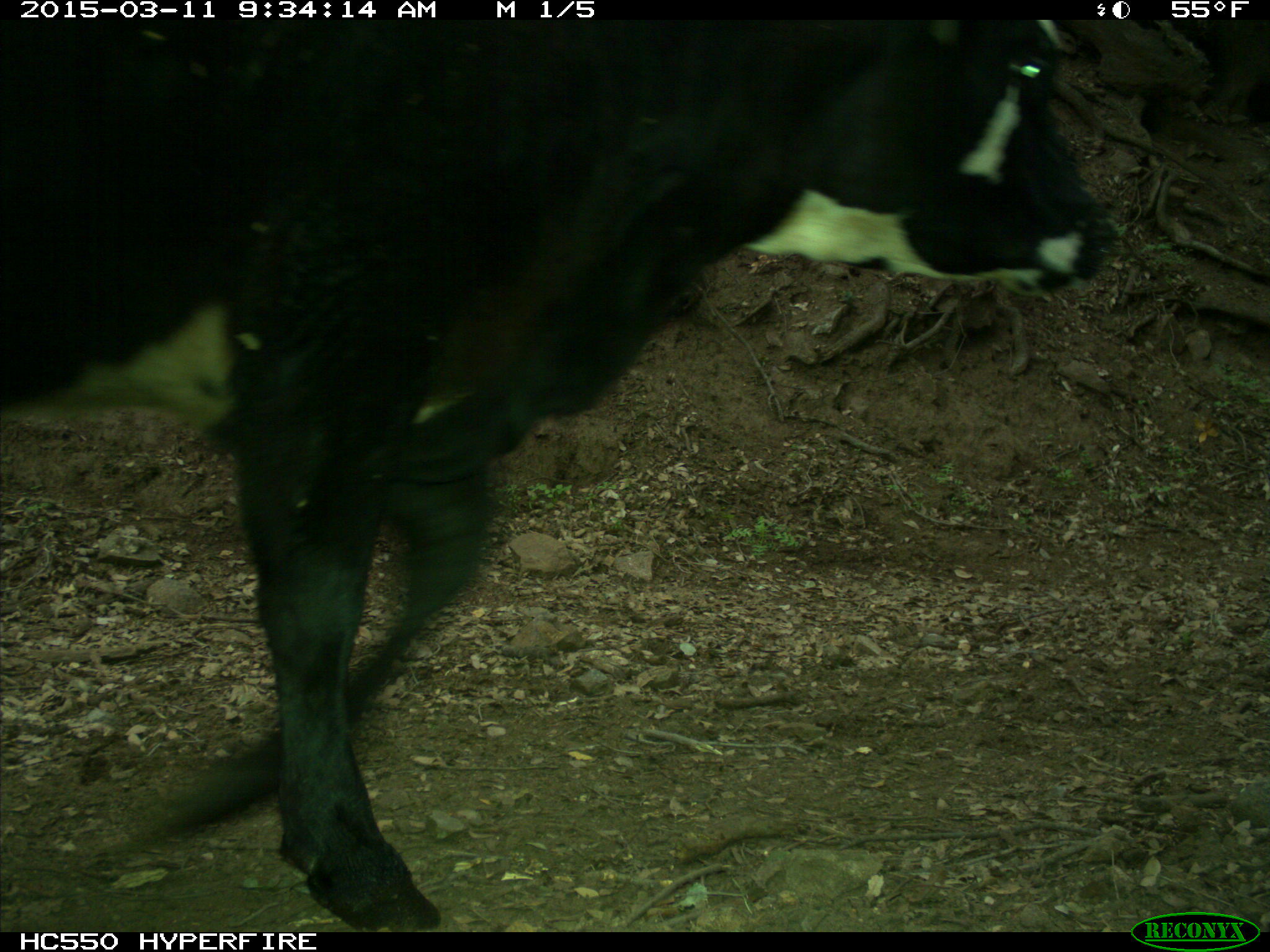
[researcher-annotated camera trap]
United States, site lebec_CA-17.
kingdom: Animalia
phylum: Chordata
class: Mammalia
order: Artiodactyla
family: Bovidae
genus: Bos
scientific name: Bos taurus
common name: domestic cow